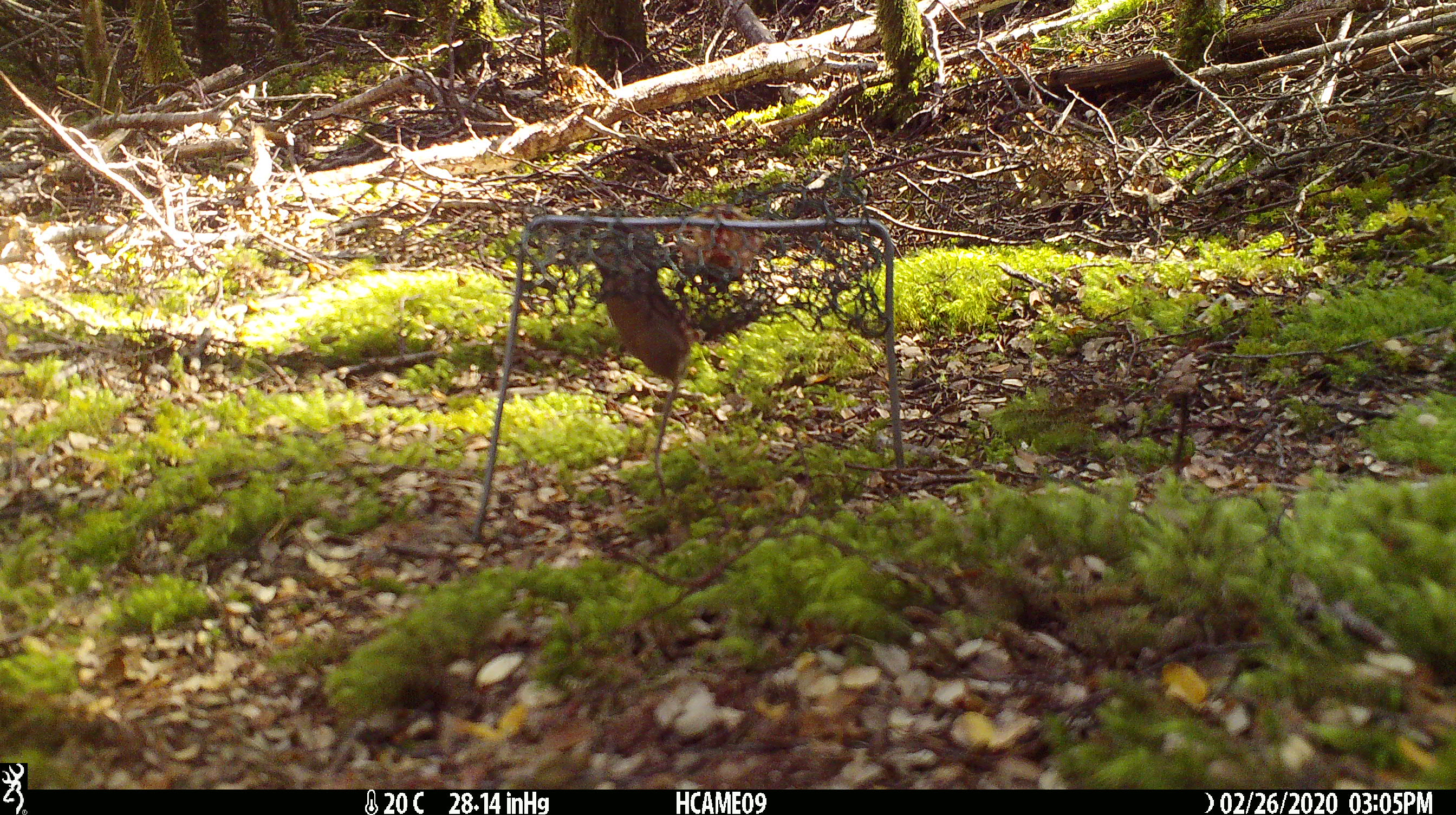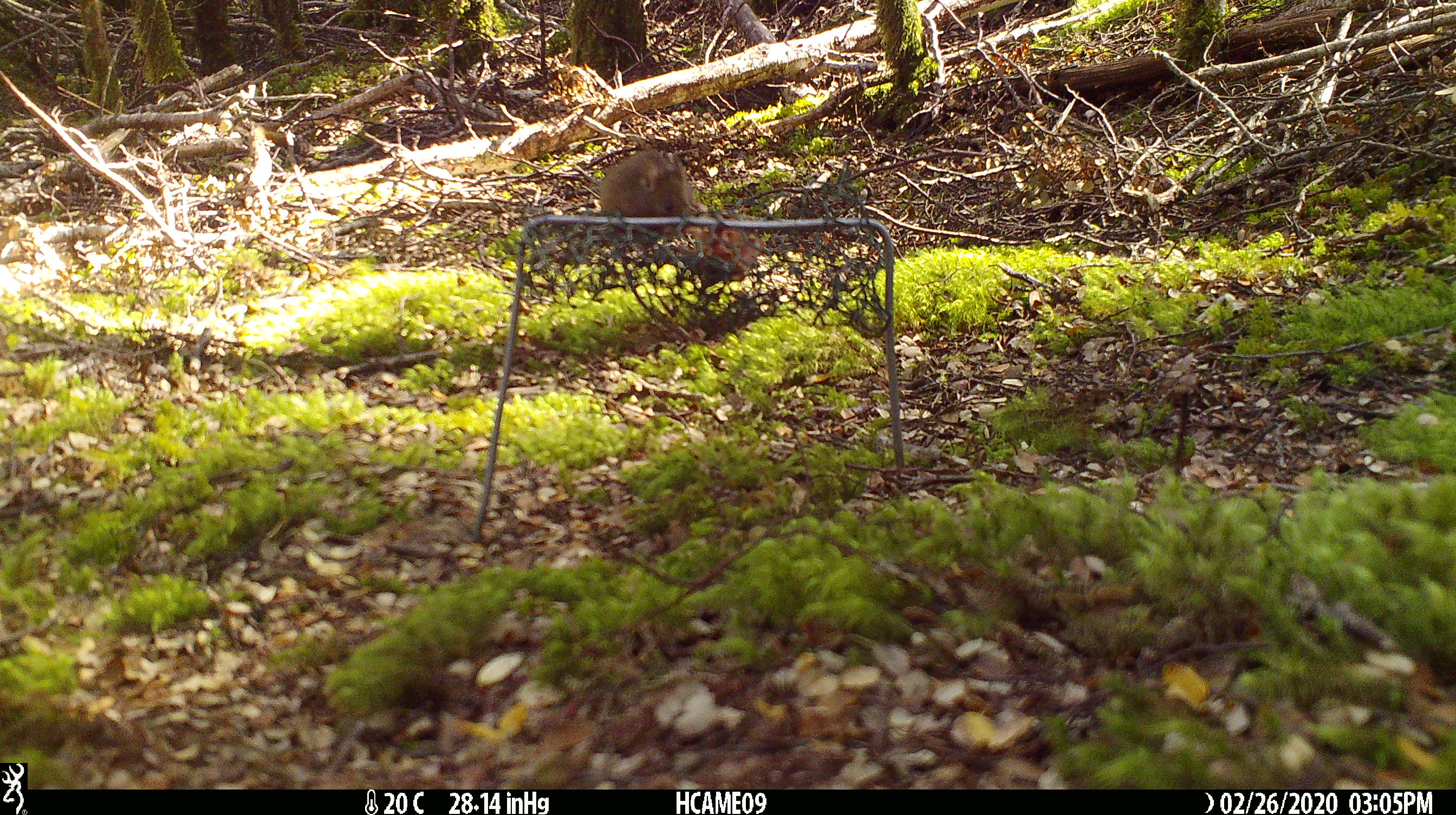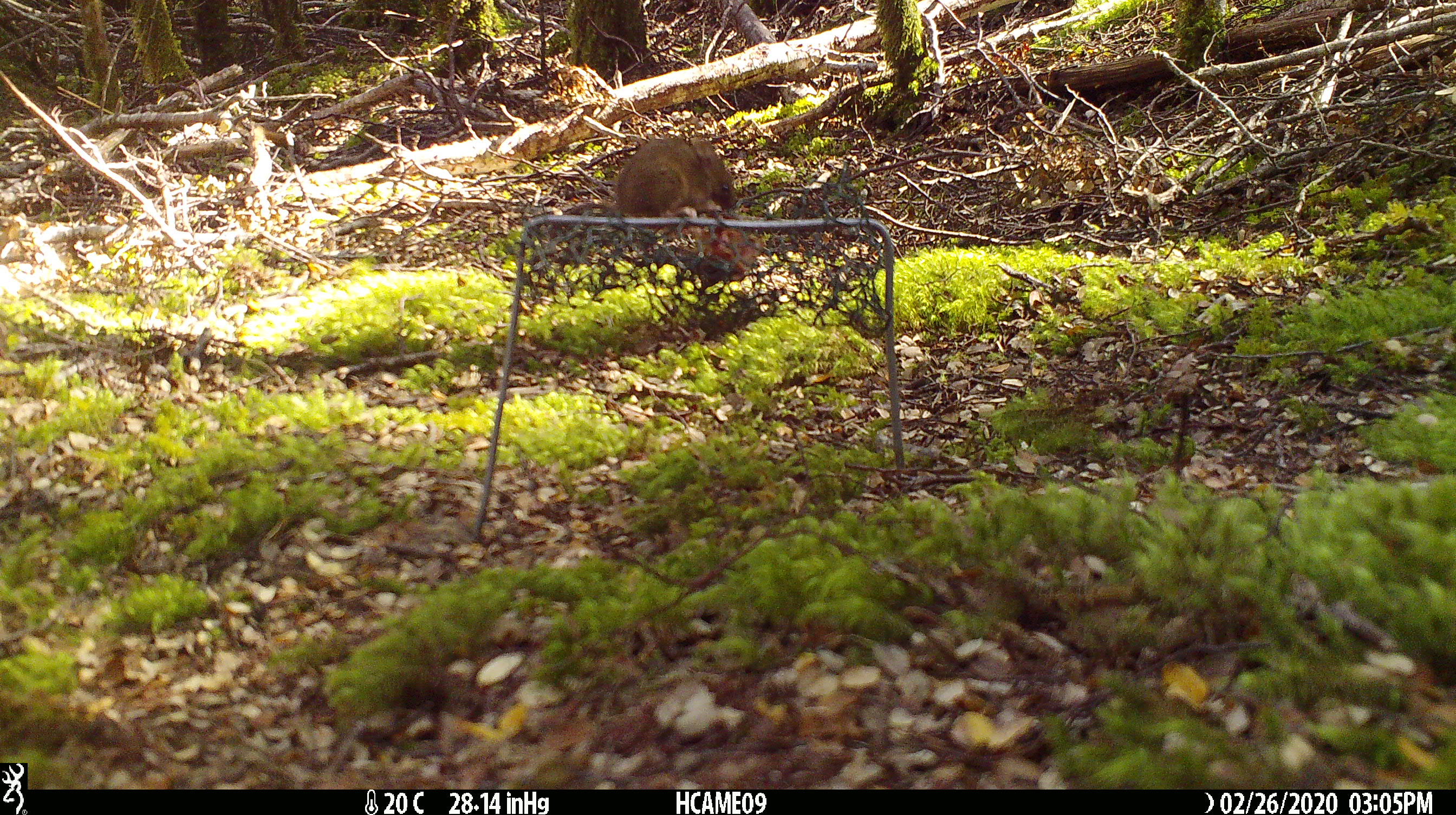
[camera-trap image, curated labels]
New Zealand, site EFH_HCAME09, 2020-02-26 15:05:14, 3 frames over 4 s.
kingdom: Animalia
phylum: Chordata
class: Mammalia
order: Rodentia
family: Muridae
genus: Mus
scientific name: Mus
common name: mouse